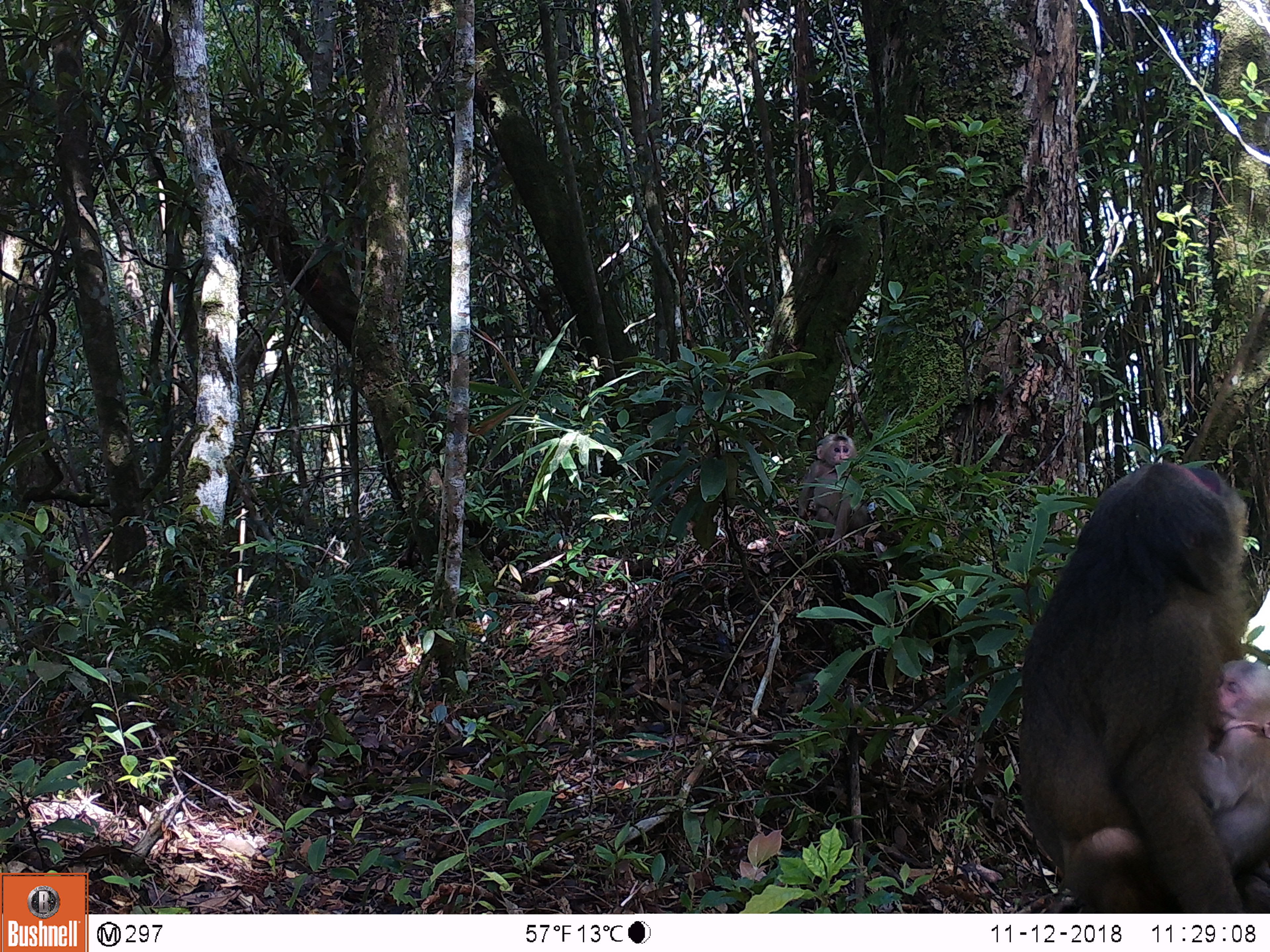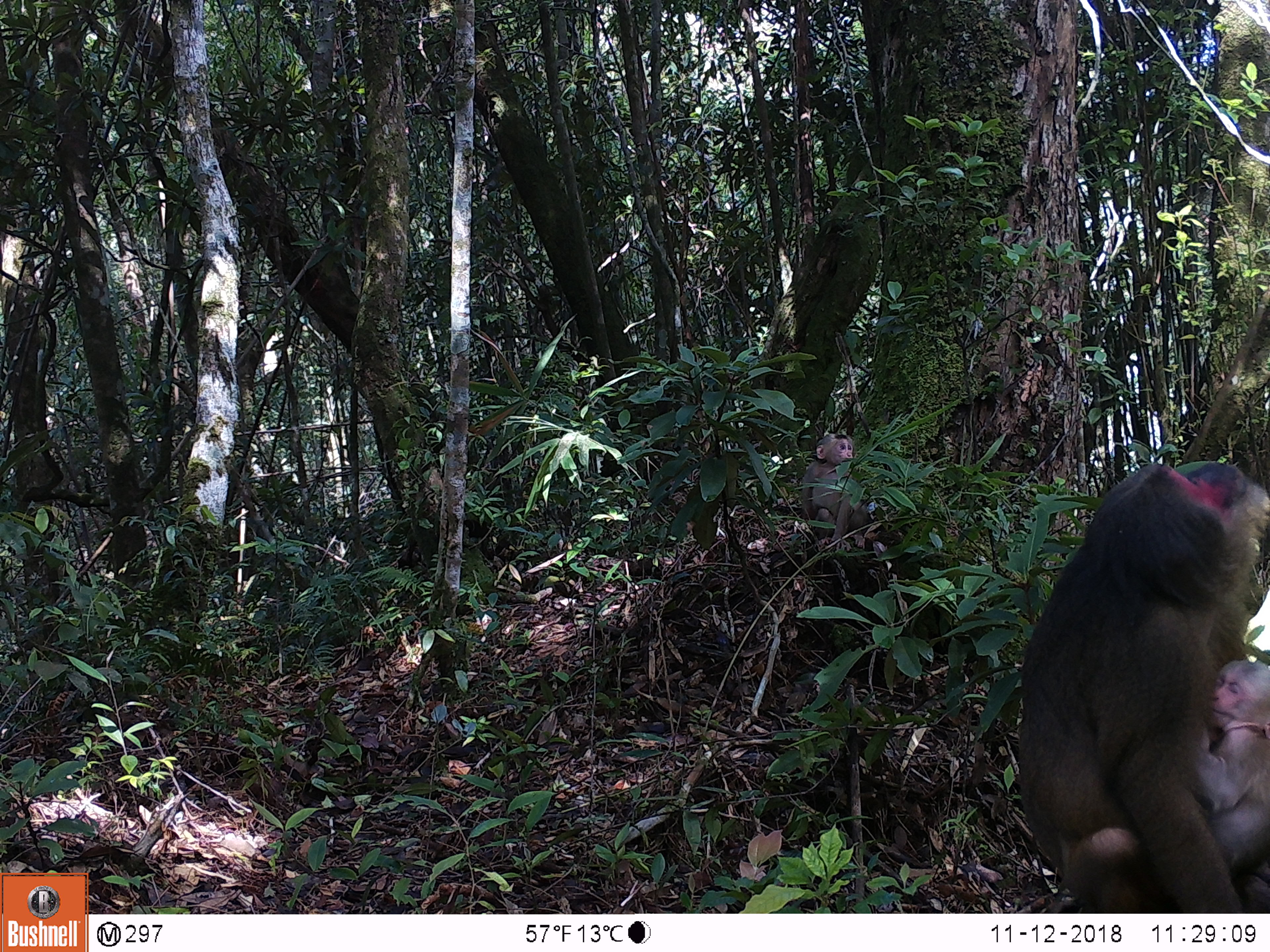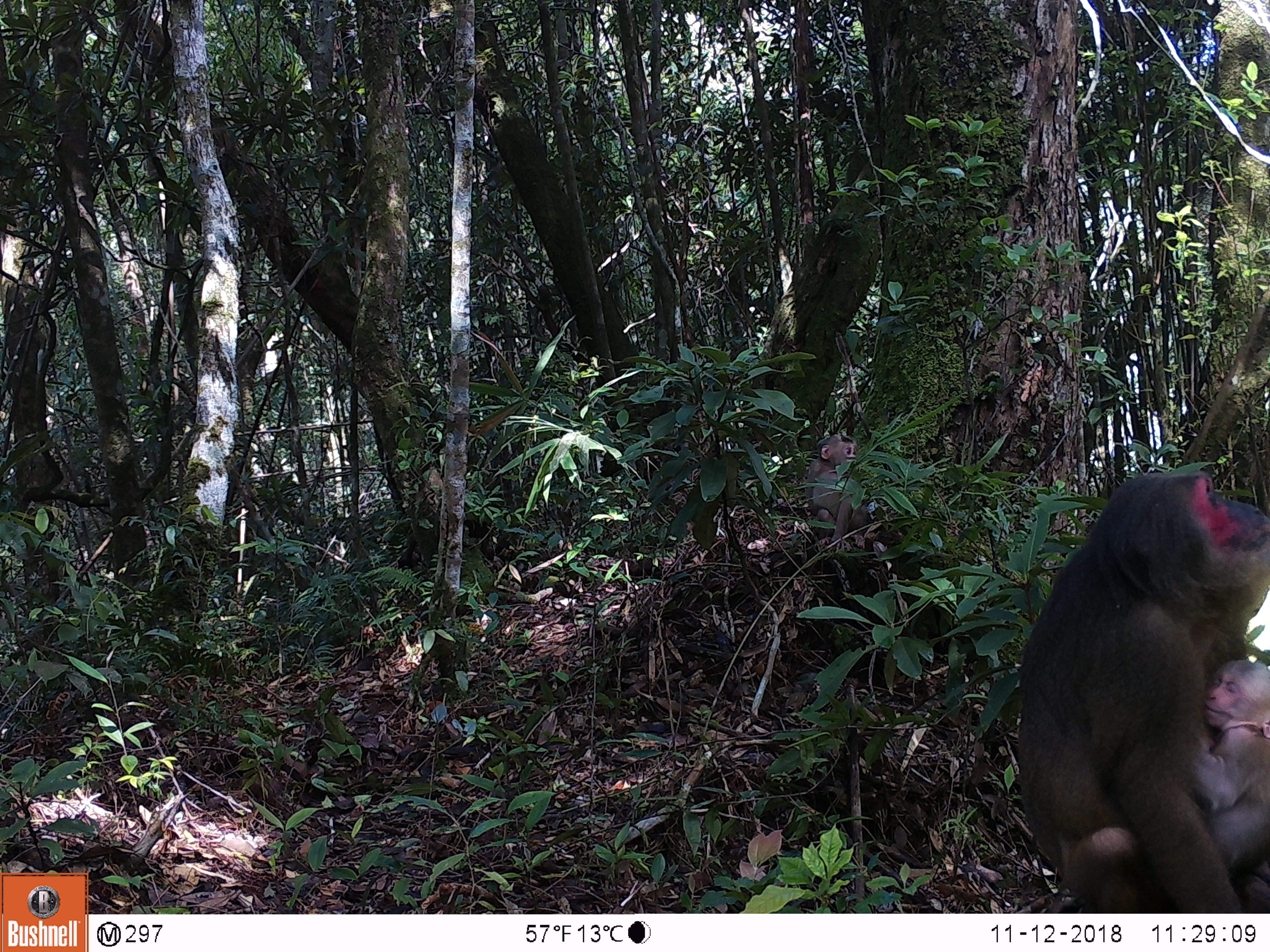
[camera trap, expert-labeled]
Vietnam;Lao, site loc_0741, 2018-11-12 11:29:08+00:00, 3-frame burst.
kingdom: Animalia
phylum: Chordata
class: Mammalia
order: Primates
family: Cercopithecidae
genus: Macaca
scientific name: Macaca arctoides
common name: stump-tailed macaque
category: stump tailed macaque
Stump tailed macaque (stump-tailed macaque) (Macaca arctoides). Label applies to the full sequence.